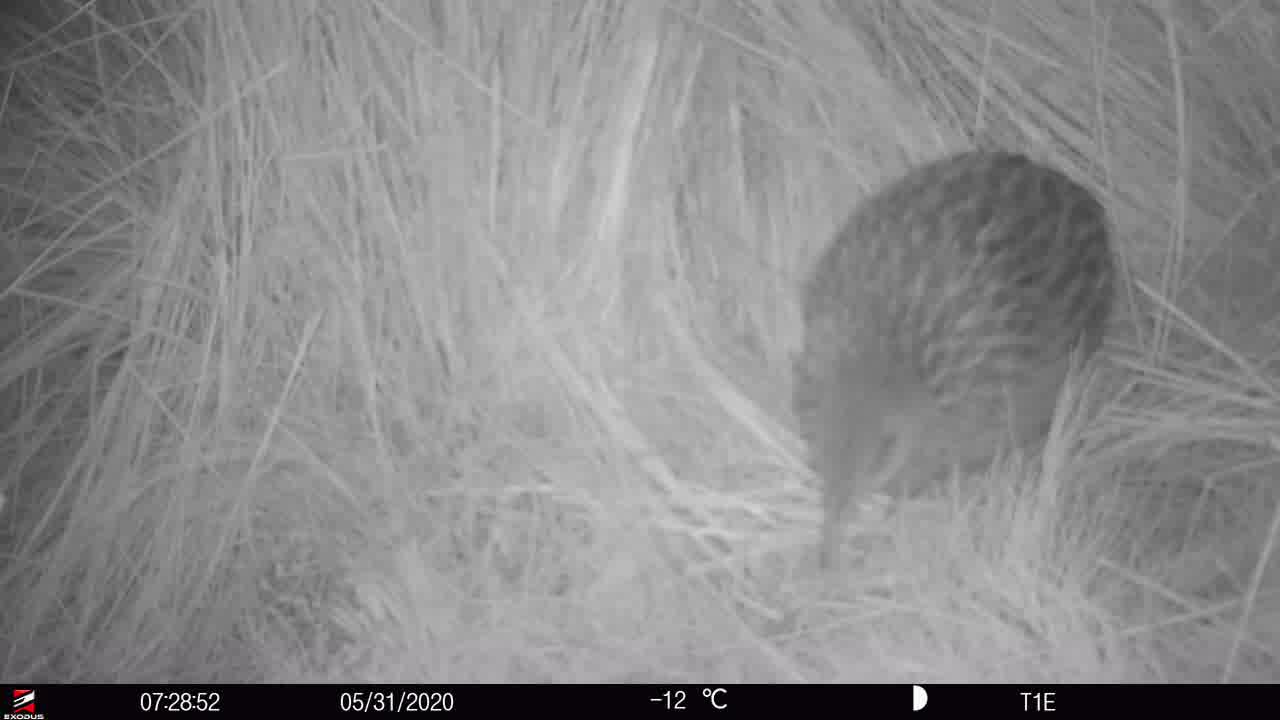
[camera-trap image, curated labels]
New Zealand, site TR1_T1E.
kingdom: Animalia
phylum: Chordata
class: Aves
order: Gruiformes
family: Rallidae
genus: Gallirallus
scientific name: Gallirallus australis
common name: weka